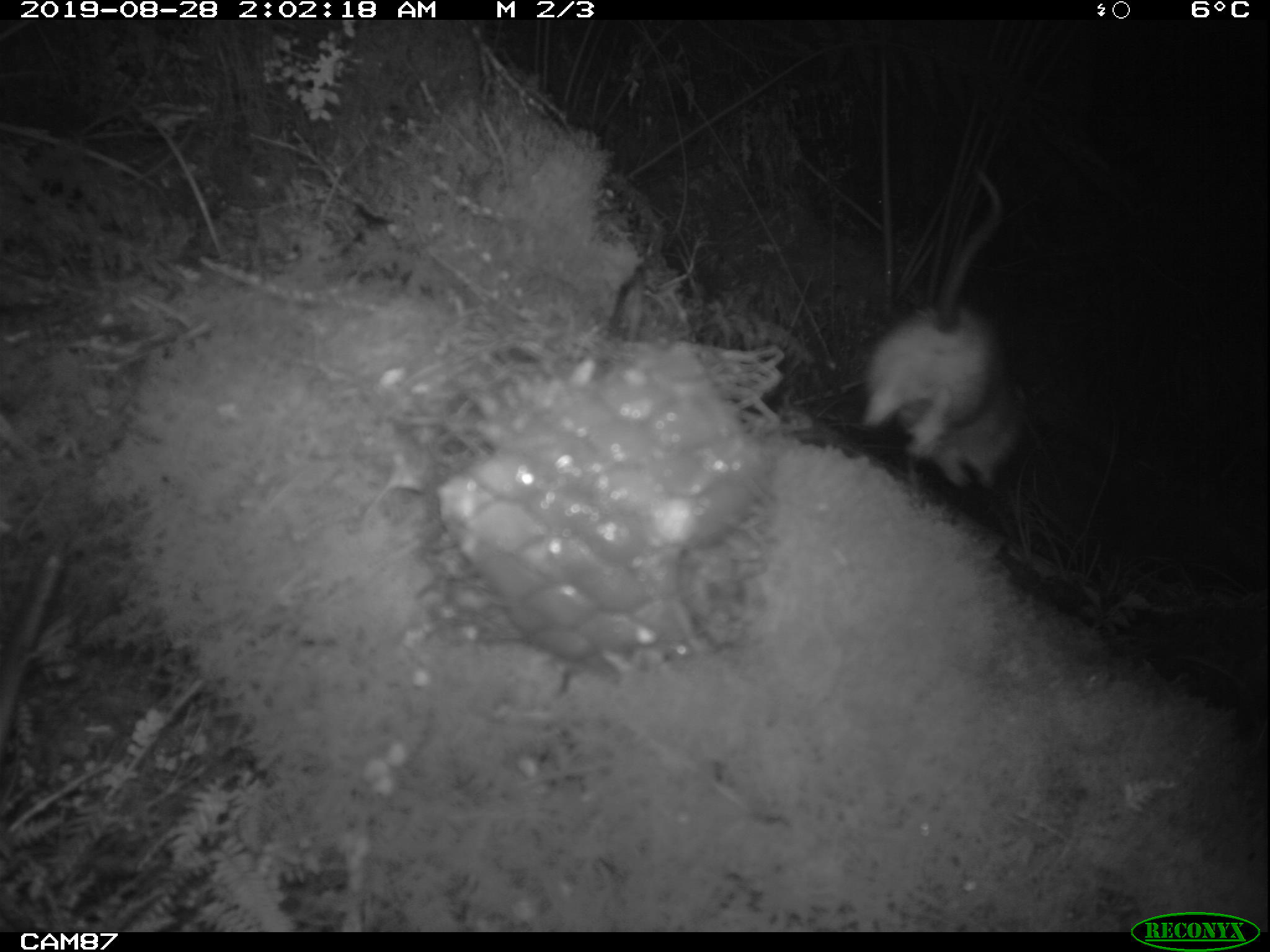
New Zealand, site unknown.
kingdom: Animalia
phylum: Chordata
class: Mammalia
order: Rodentia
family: Muridae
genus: Rattus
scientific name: Rattus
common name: rat